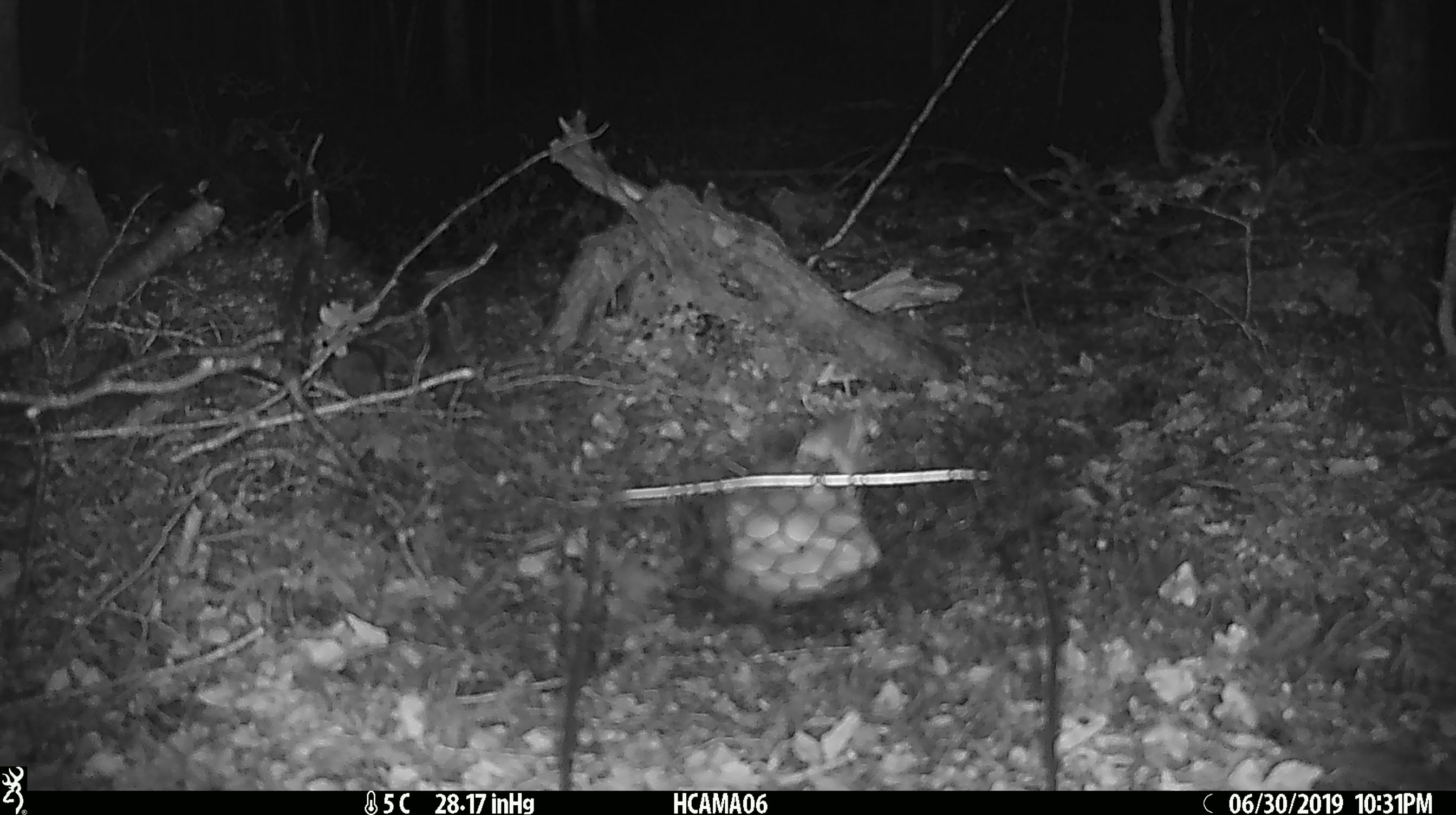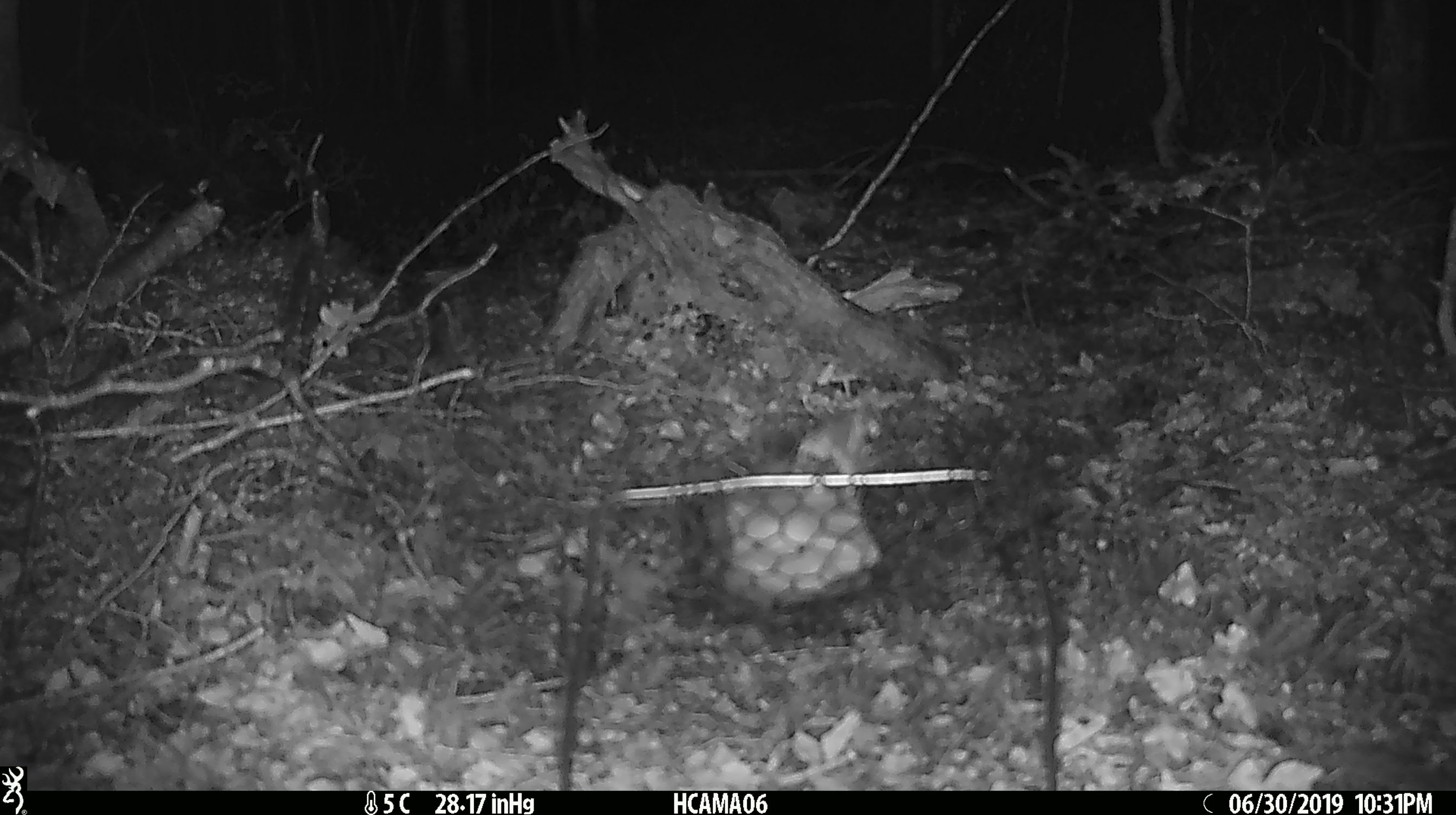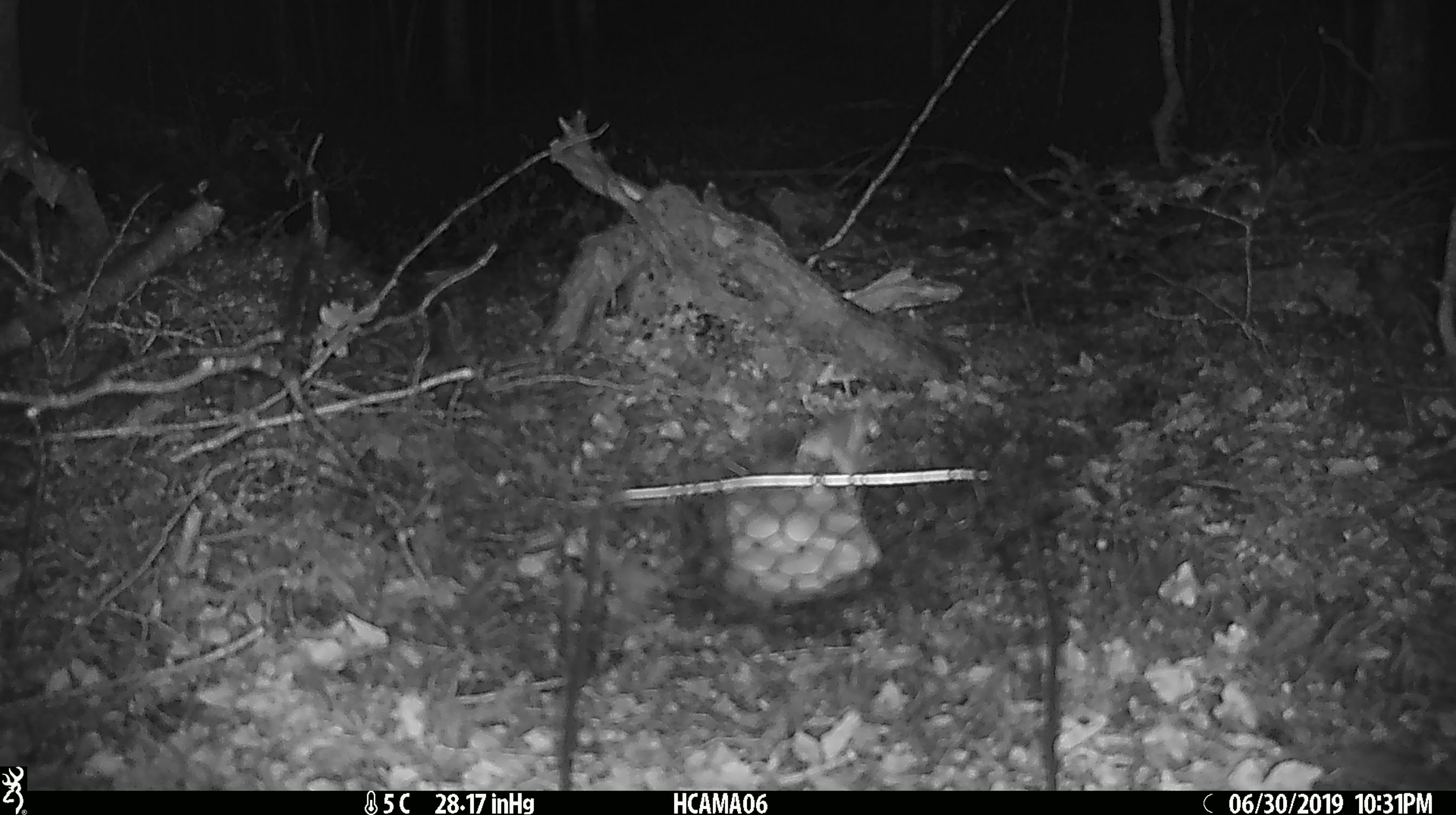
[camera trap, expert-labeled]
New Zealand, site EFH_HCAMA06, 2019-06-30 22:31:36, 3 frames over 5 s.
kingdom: Animalia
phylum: Chordata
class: Mammalia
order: Rodentia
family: Muridae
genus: Mus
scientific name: Mus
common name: mouse